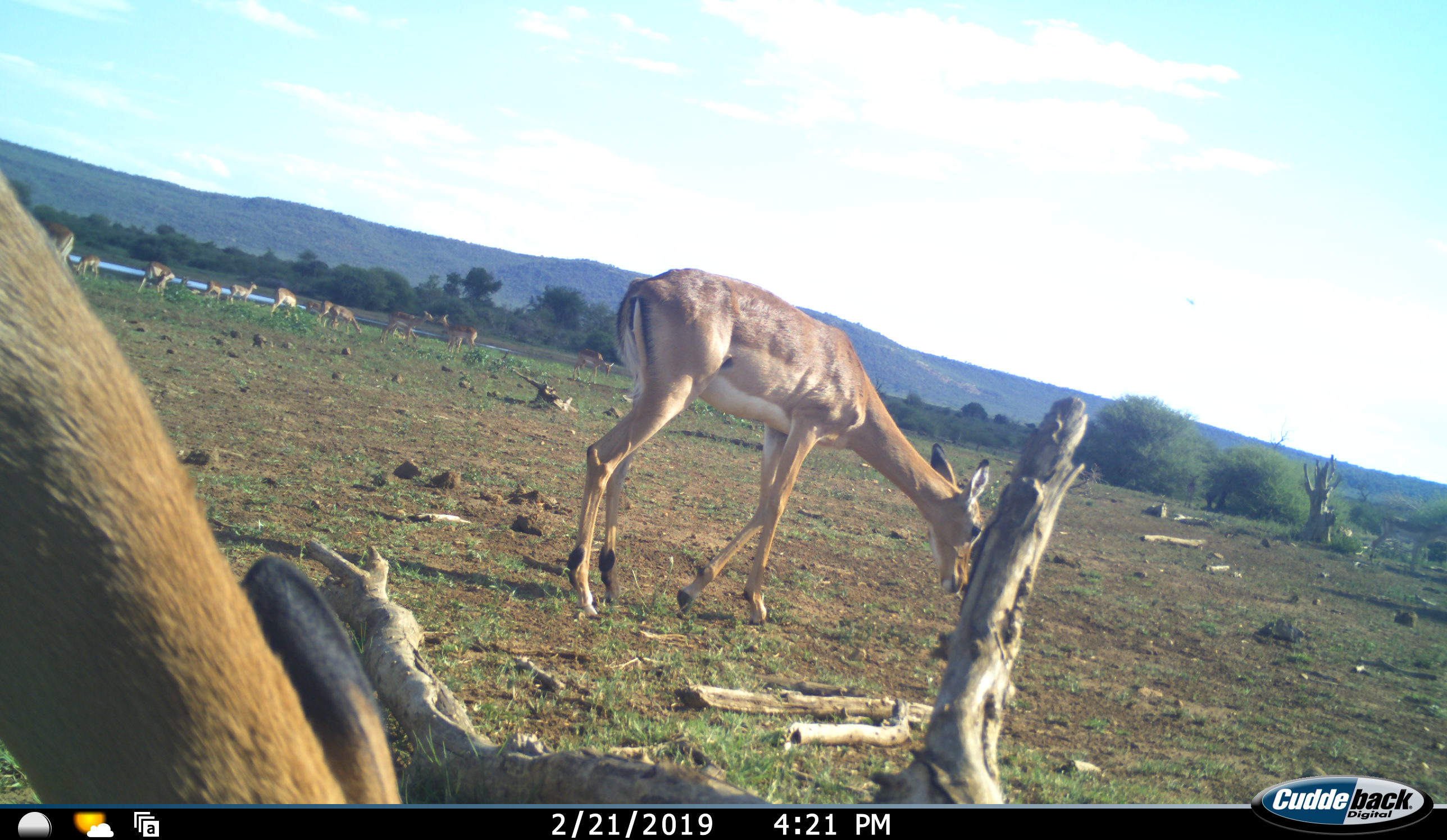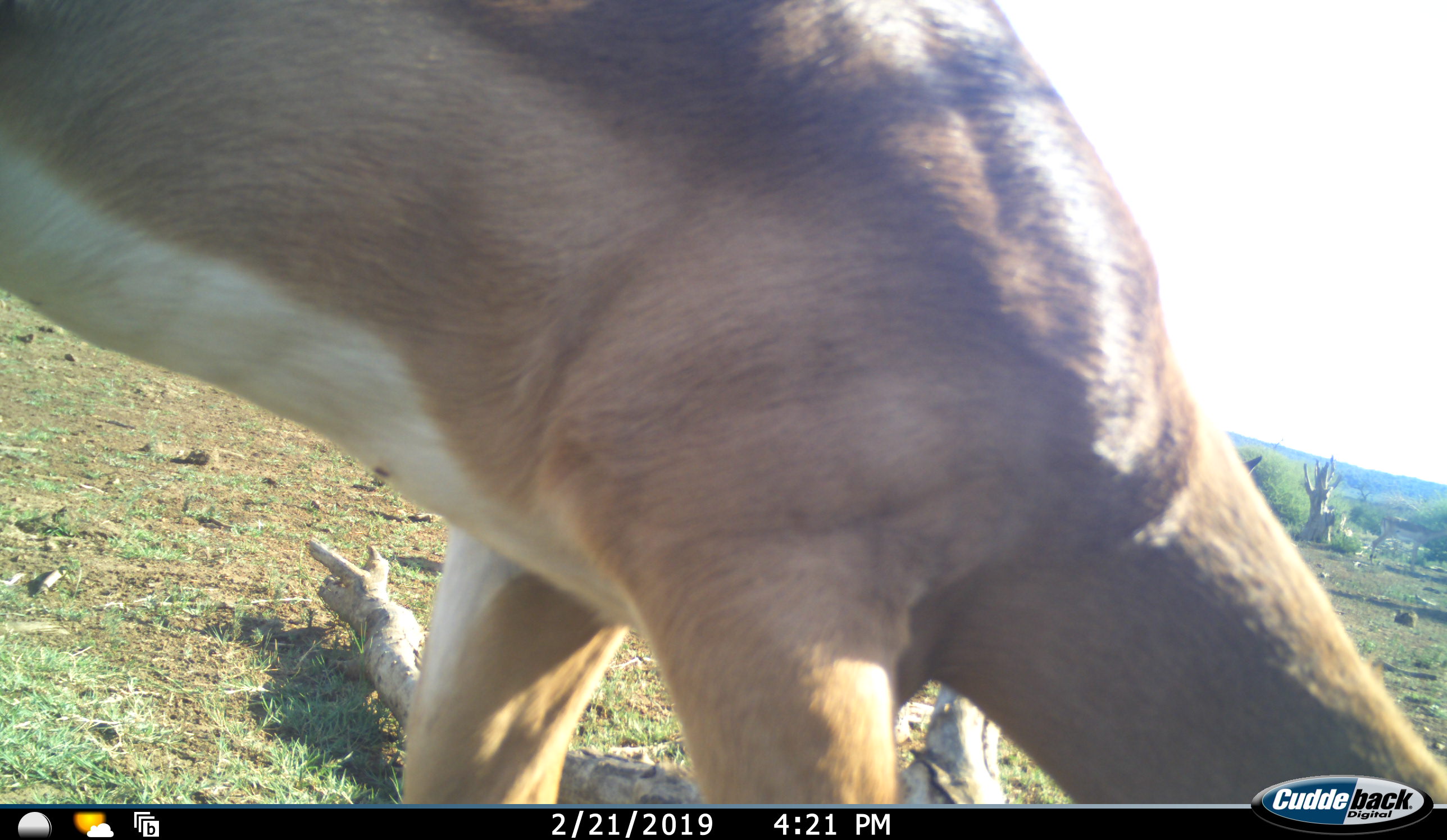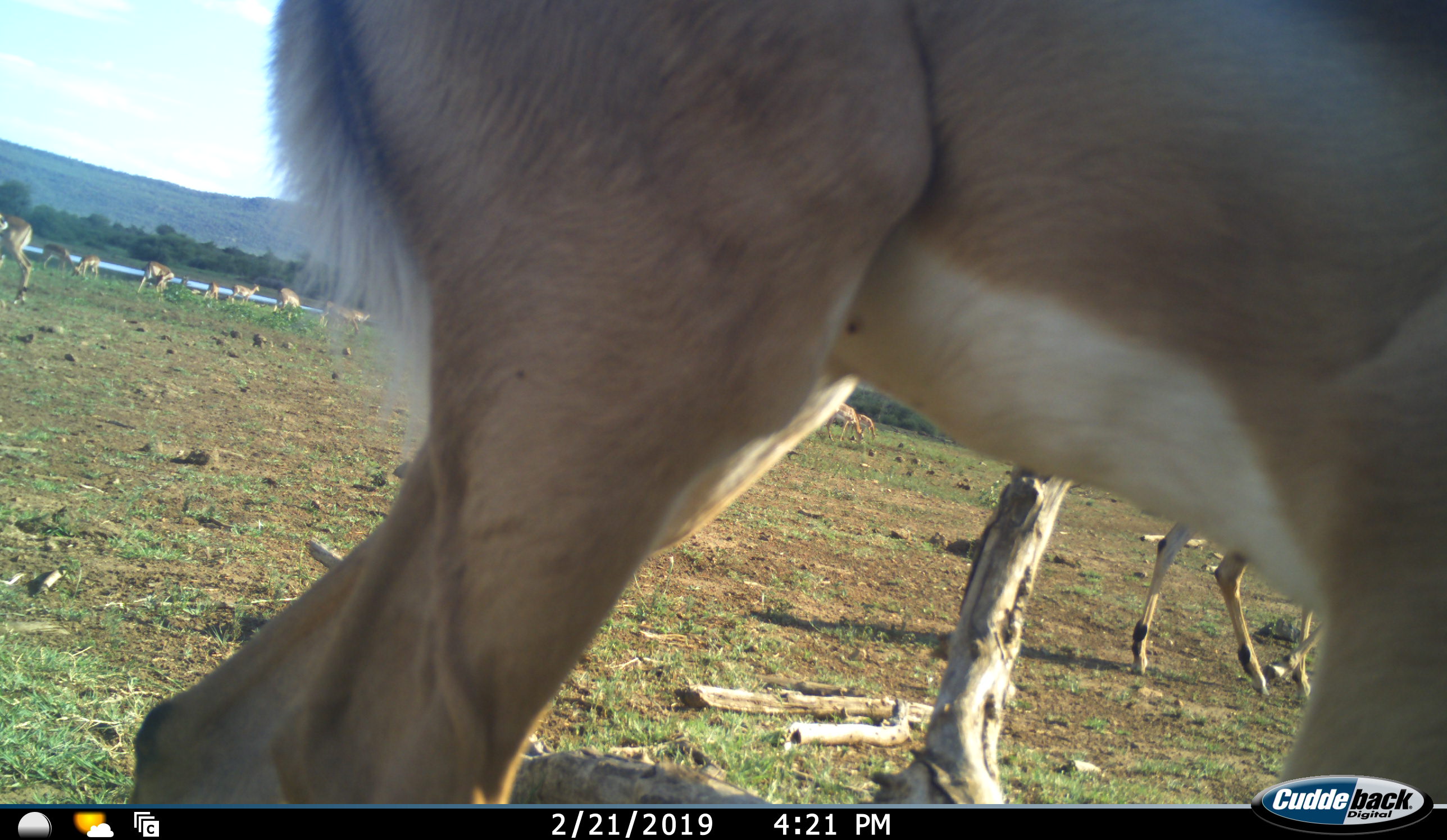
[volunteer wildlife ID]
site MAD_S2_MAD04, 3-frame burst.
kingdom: Animalia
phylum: Chordata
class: Mammalia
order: Artiodactyla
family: Bovidae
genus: Aepyceros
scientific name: Aepyceros melampus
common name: impala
Impala (Aepyceros melampus), count 11-50. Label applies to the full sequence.